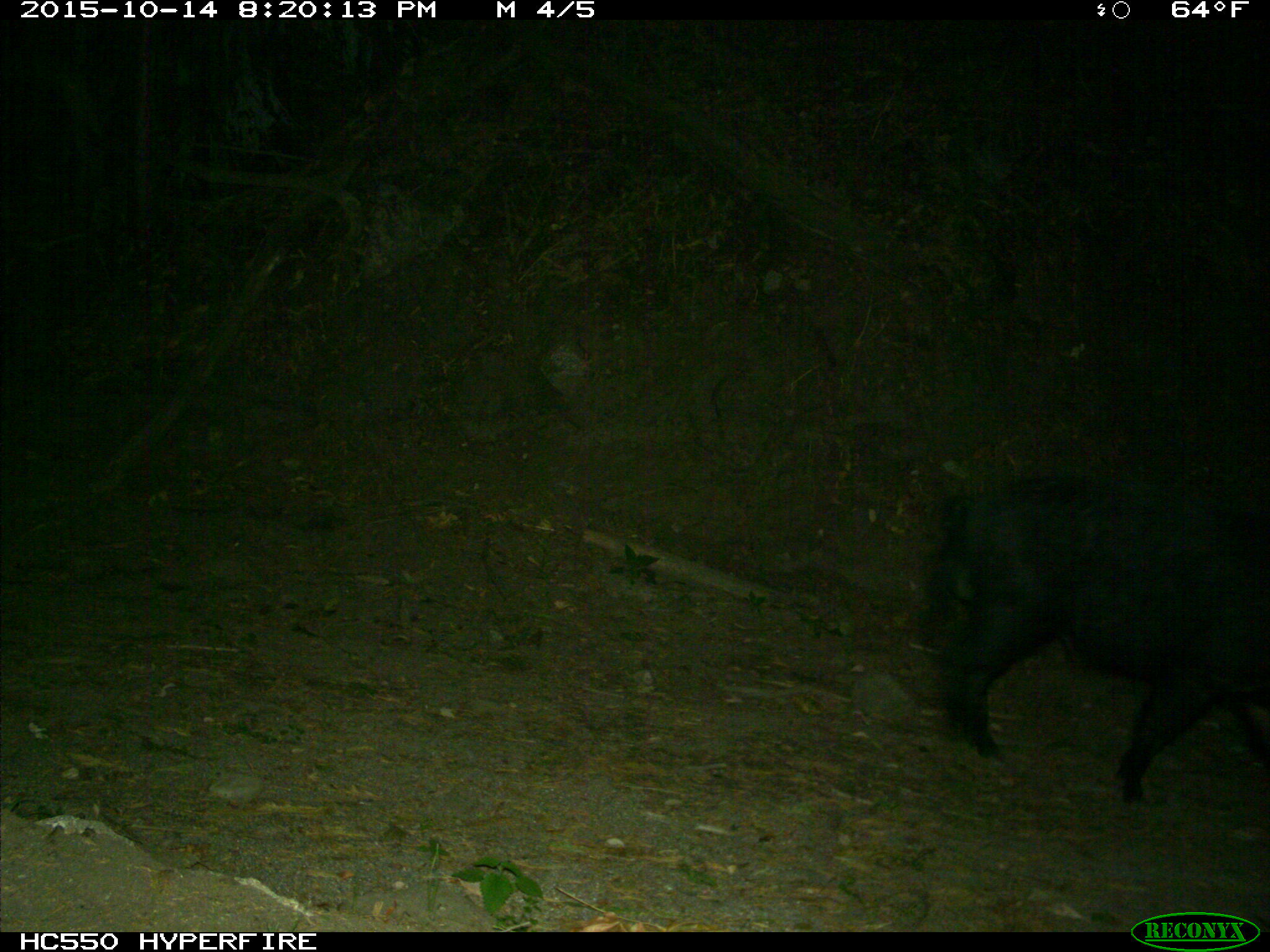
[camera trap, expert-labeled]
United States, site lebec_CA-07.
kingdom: Animalia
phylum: Chordata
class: Mammalia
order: Artiodactyla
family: Suidae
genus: Sus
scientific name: Sus scrofa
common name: wild boar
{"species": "Sus scrofa (wild boar)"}